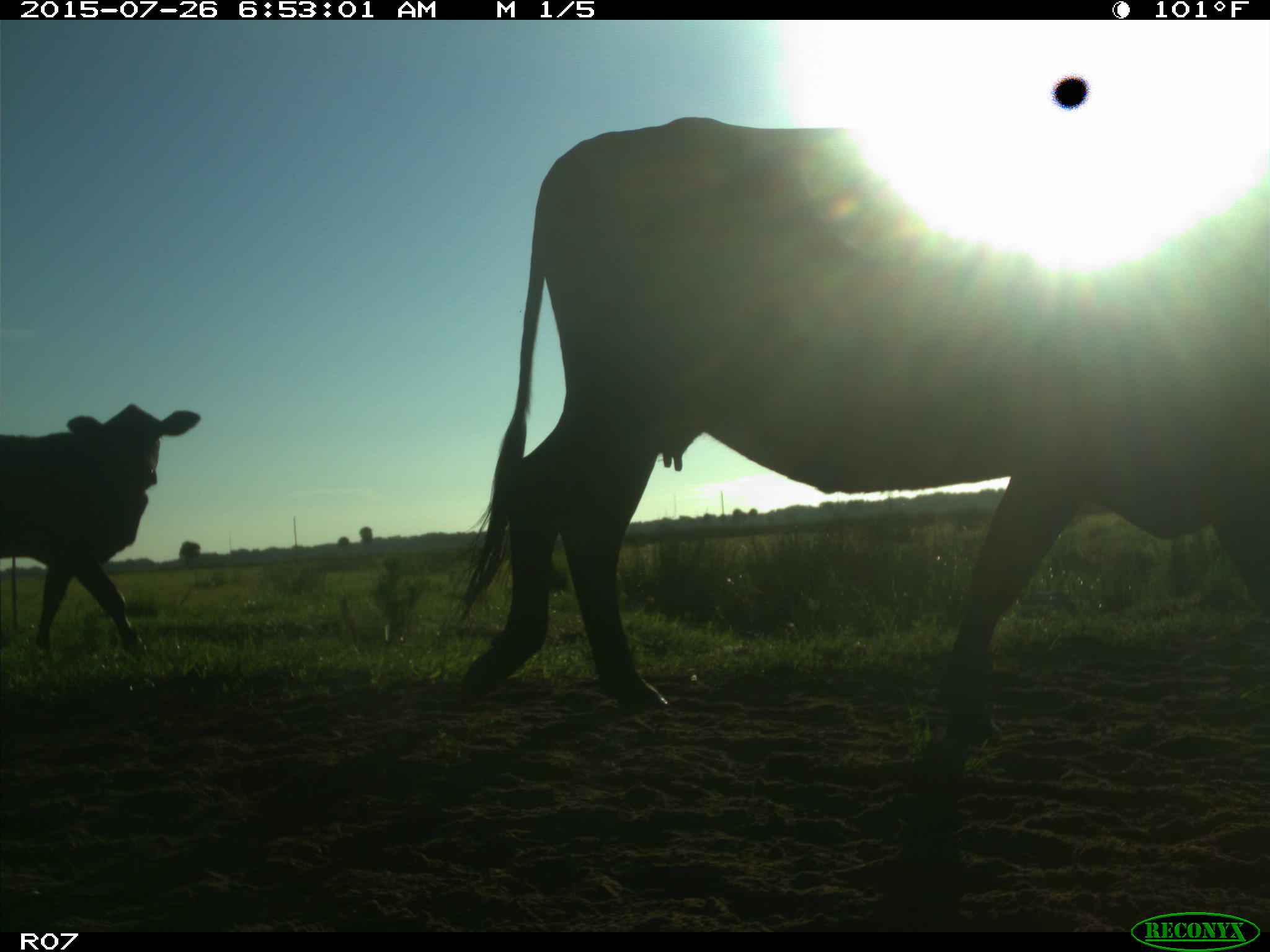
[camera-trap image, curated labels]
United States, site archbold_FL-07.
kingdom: Animalia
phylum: Chordata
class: Mammalia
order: Artiodactyla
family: Bovidae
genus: Bos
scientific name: Bos taurus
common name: domestic cow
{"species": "Bos taurus (domestic cow)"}